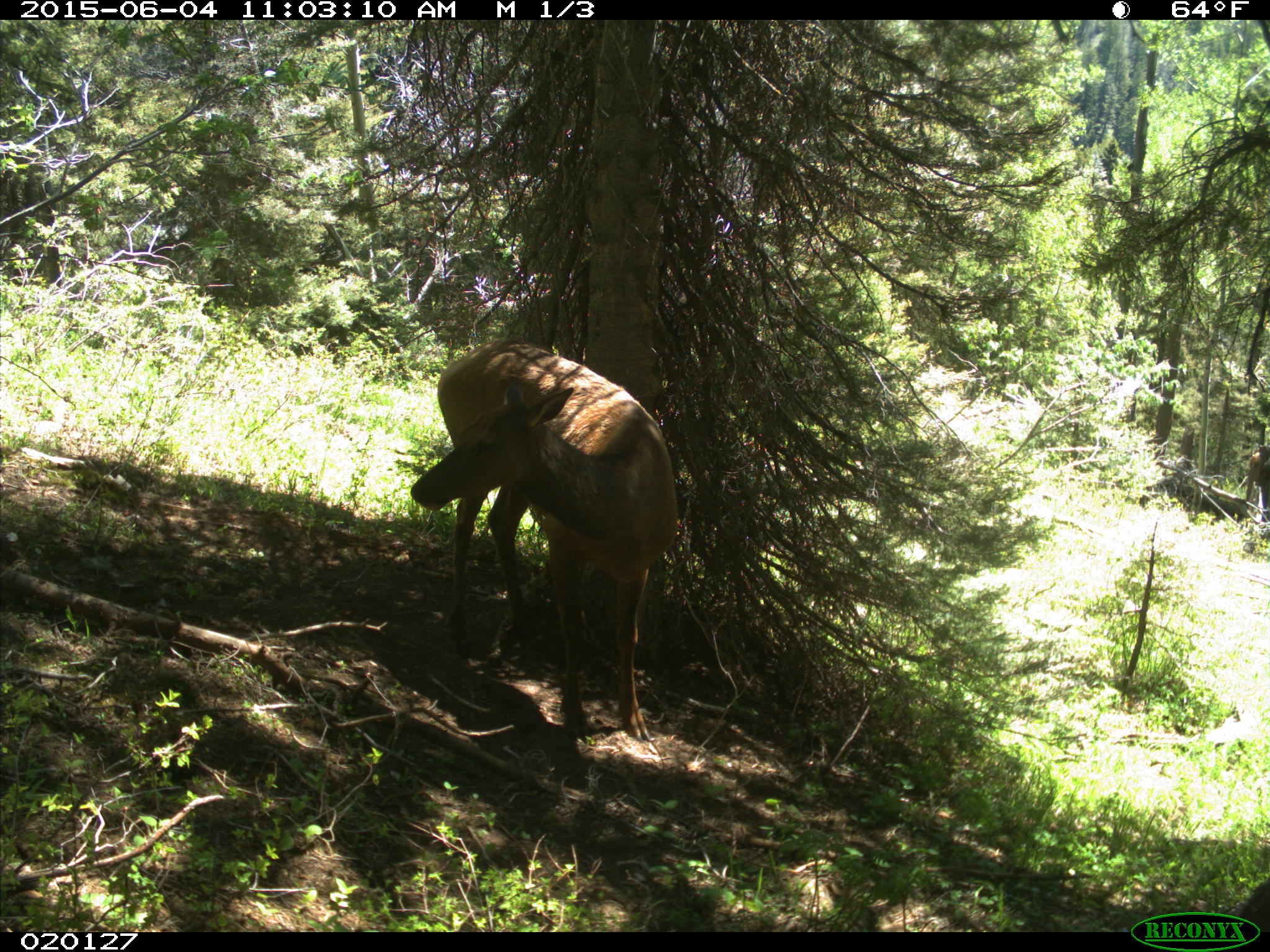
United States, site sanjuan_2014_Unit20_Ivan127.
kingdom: Animalia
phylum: Chordata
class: Mammalia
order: Artiodactyla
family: Cervidae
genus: Cervus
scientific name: Cervus elaphus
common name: red deer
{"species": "Cervus elaphus (red deer)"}